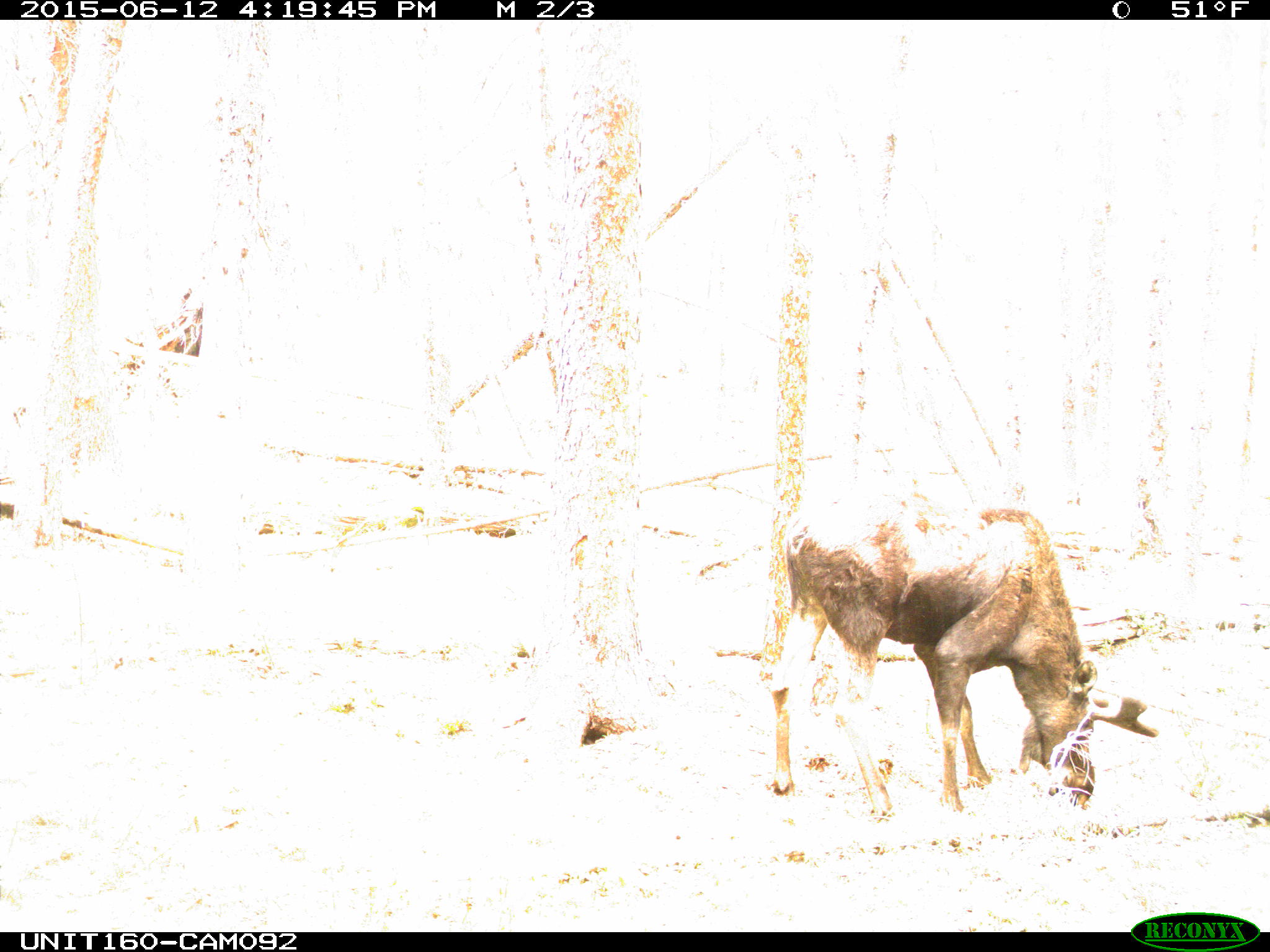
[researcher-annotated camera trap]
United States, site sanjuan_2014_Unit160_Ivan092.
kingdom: Animalia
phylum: Chordata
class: Mammalia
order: Artiodactyla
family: Cervidae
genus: Alces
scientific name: Alces alces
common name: moose